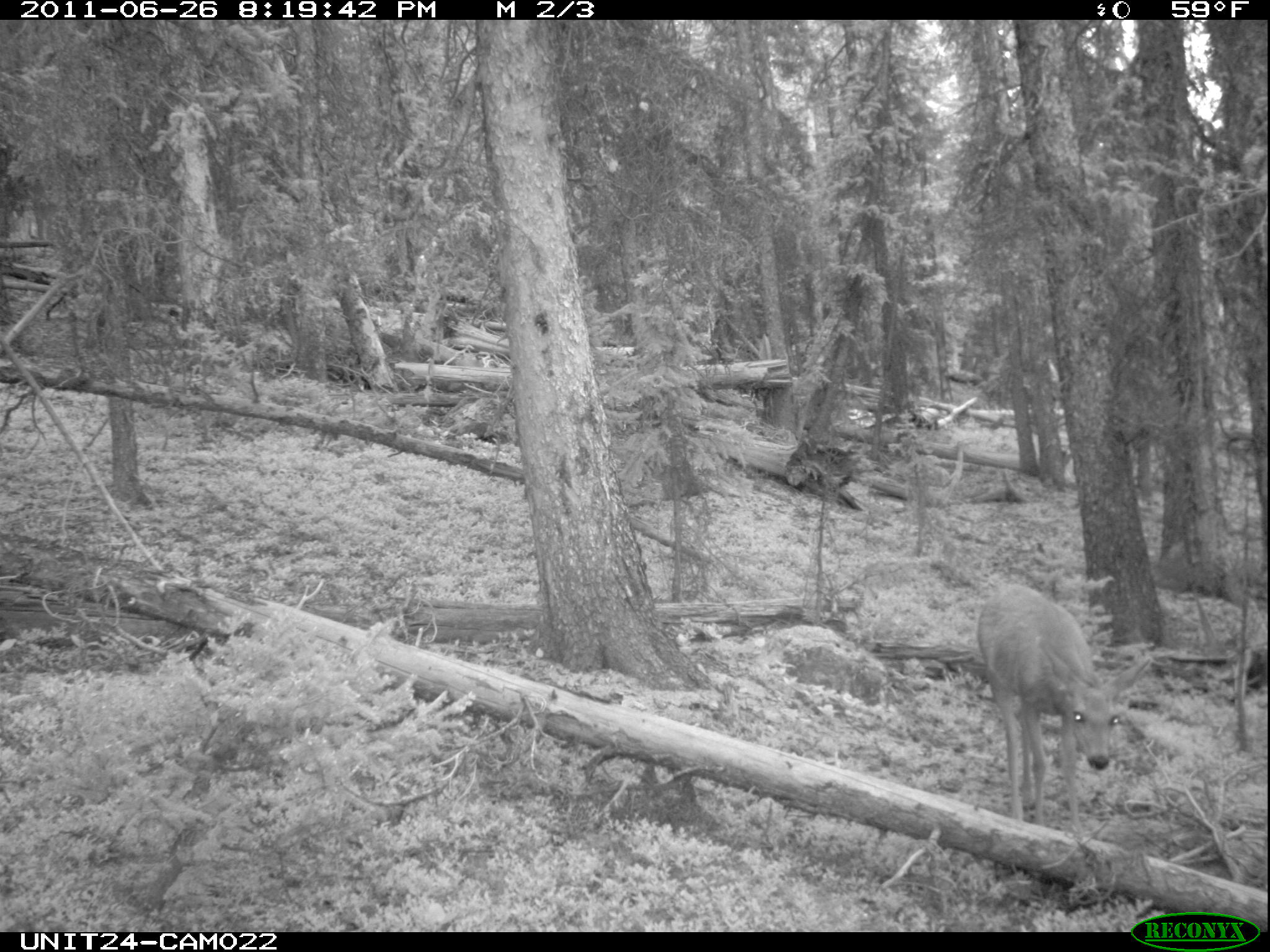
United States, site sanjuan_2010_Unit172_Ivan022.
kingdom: Animalia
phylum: Chordata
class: Mammalia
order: Artiodactyla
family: Cervidae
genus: Odocoileus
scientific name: Odocoileus hemionus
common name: mule deer